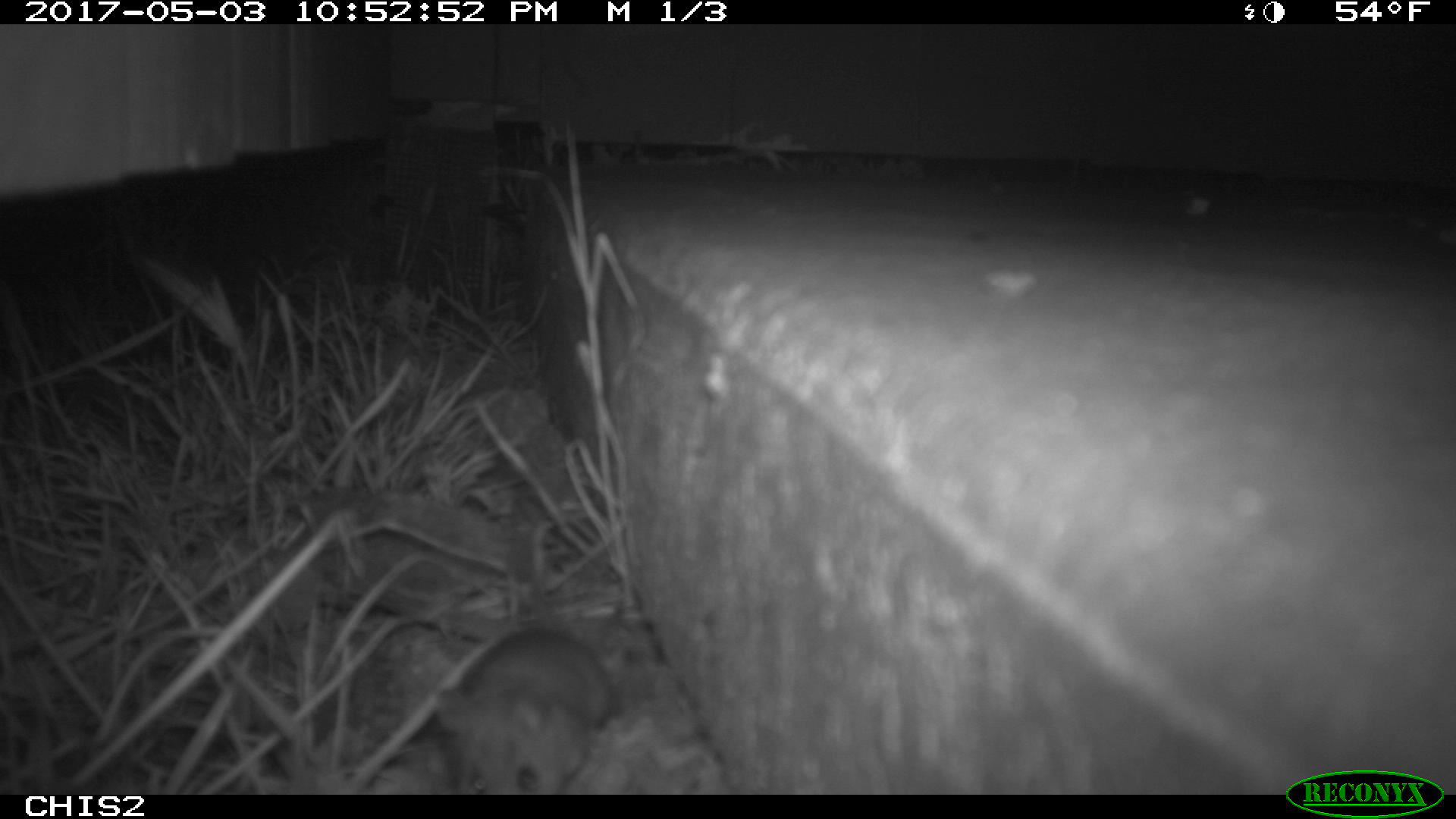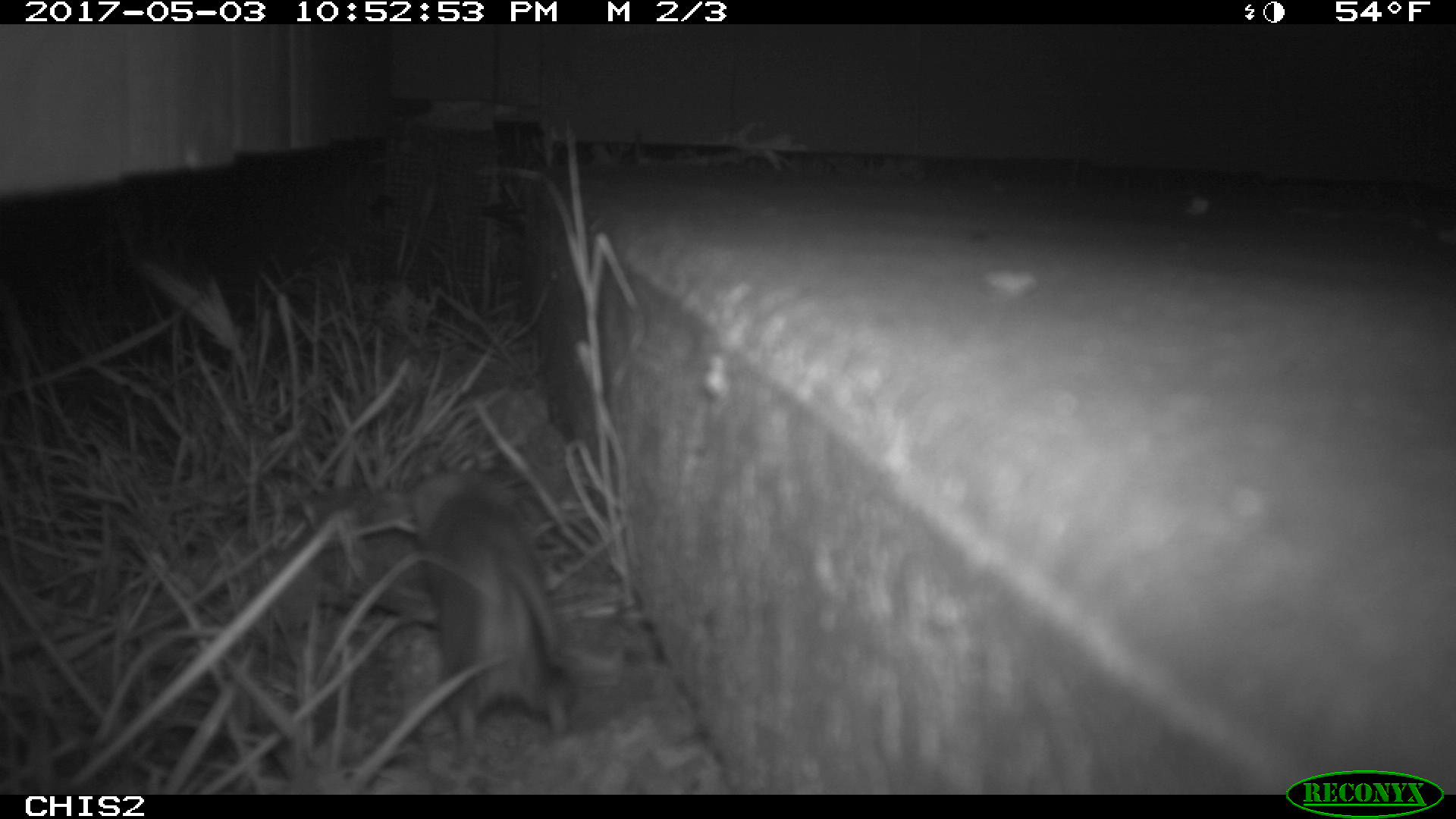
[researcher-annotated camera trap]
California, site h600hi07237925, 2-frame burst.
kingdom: Animalia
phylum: Chordata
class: Mammalia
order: Rodentia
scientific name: Rodentia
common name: rodent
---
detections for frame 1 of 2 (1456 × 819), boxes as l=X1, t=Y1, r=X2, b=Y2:
rodent: l=432, t=626, r=613, b=794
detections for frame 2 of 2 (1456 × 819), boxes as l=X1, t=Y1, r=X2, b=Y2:
rodent: l=401, t=450, r=573, b=770